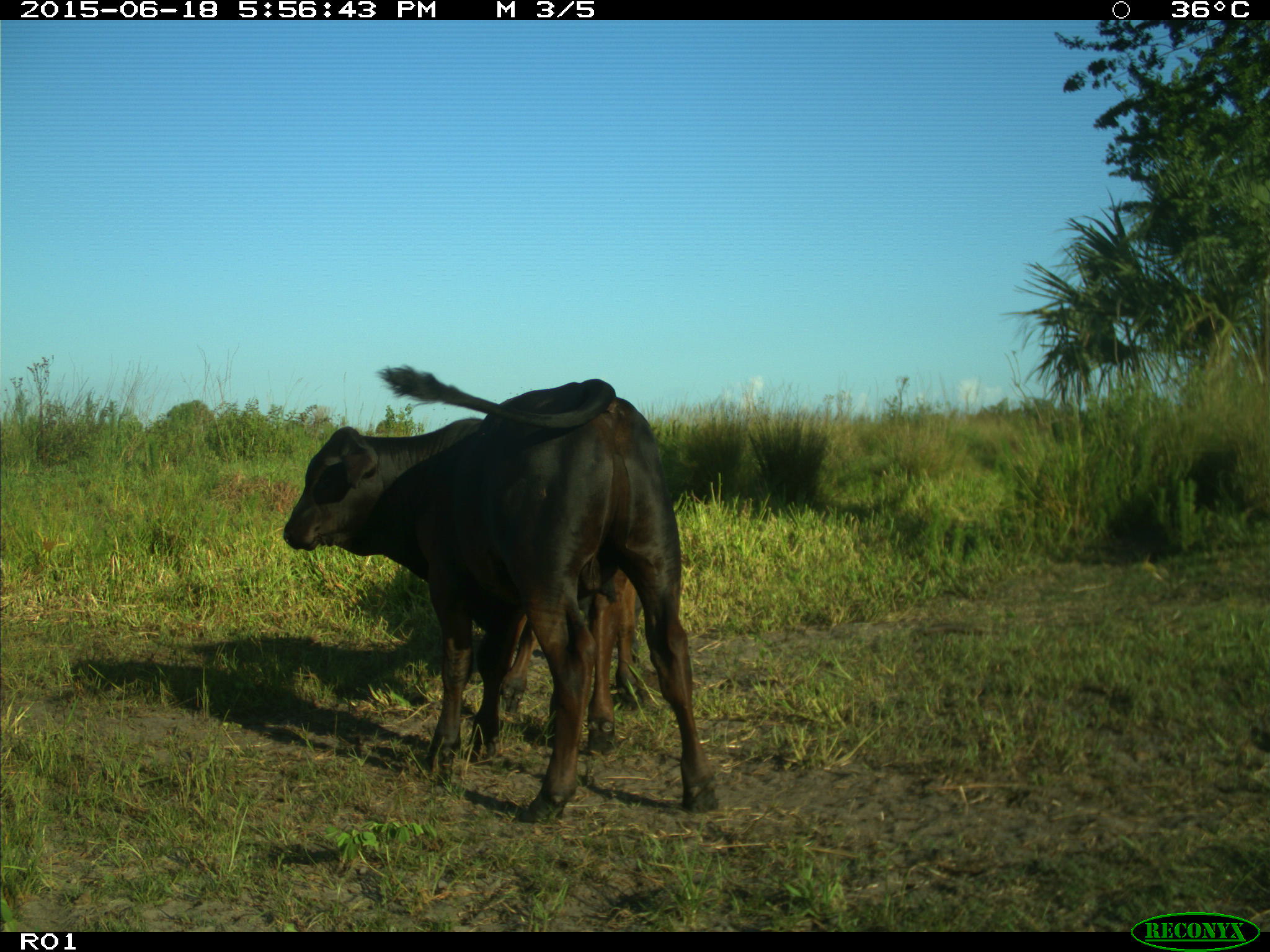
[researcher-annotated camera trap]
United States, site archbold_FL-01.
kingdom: Animalia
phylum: Chordata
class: Mammalia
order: Artiodactyla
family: Bovidae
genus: Bos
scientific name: Bos taurus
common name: domestic cow